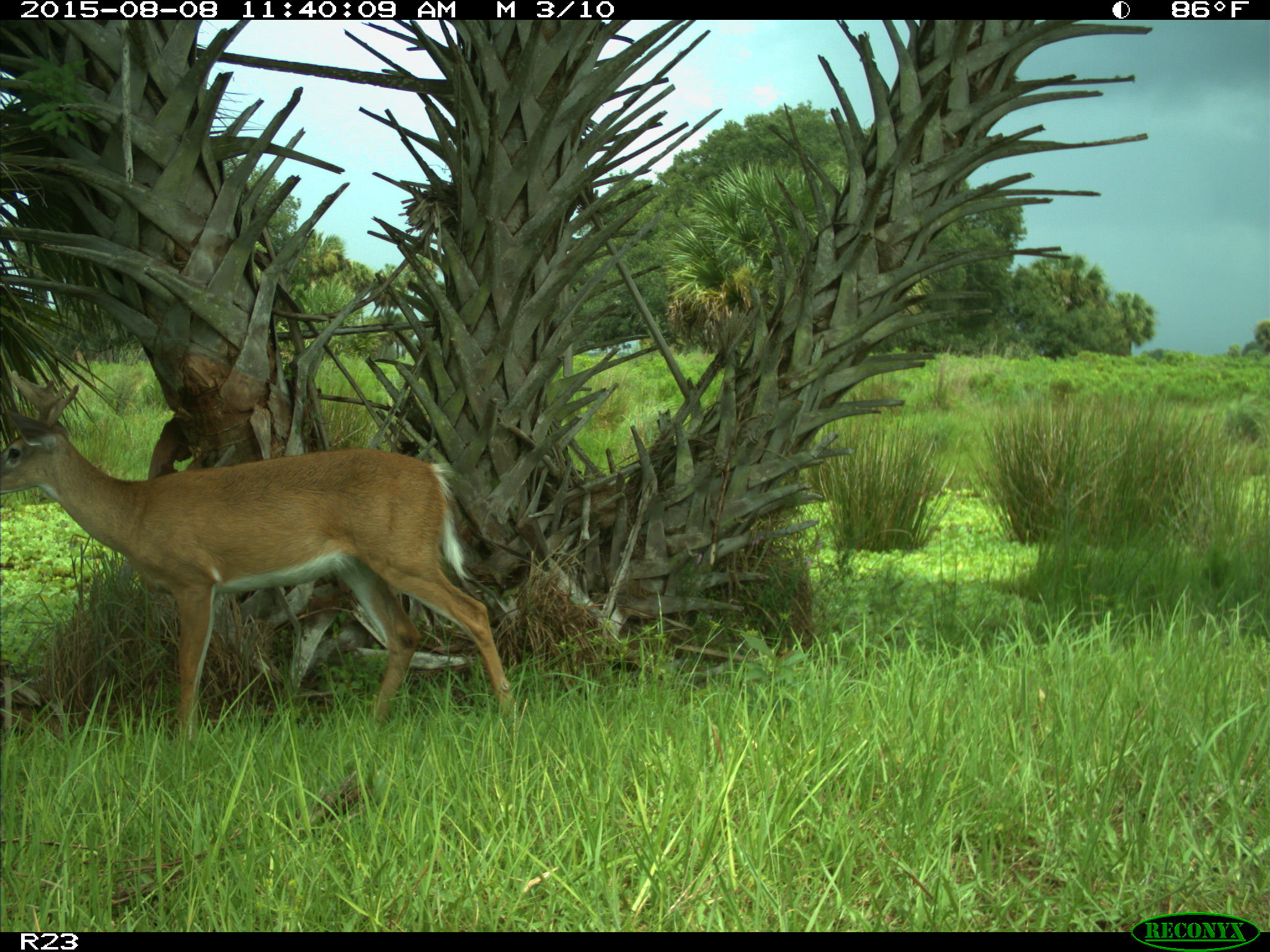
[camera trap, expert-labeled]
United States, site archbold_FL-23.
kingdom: Animalia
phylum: Chordata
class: Mammalia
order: Artiodactyla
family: Cervidae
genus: Odocoileus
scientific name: Odocoileus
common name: deer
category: unidentified deer